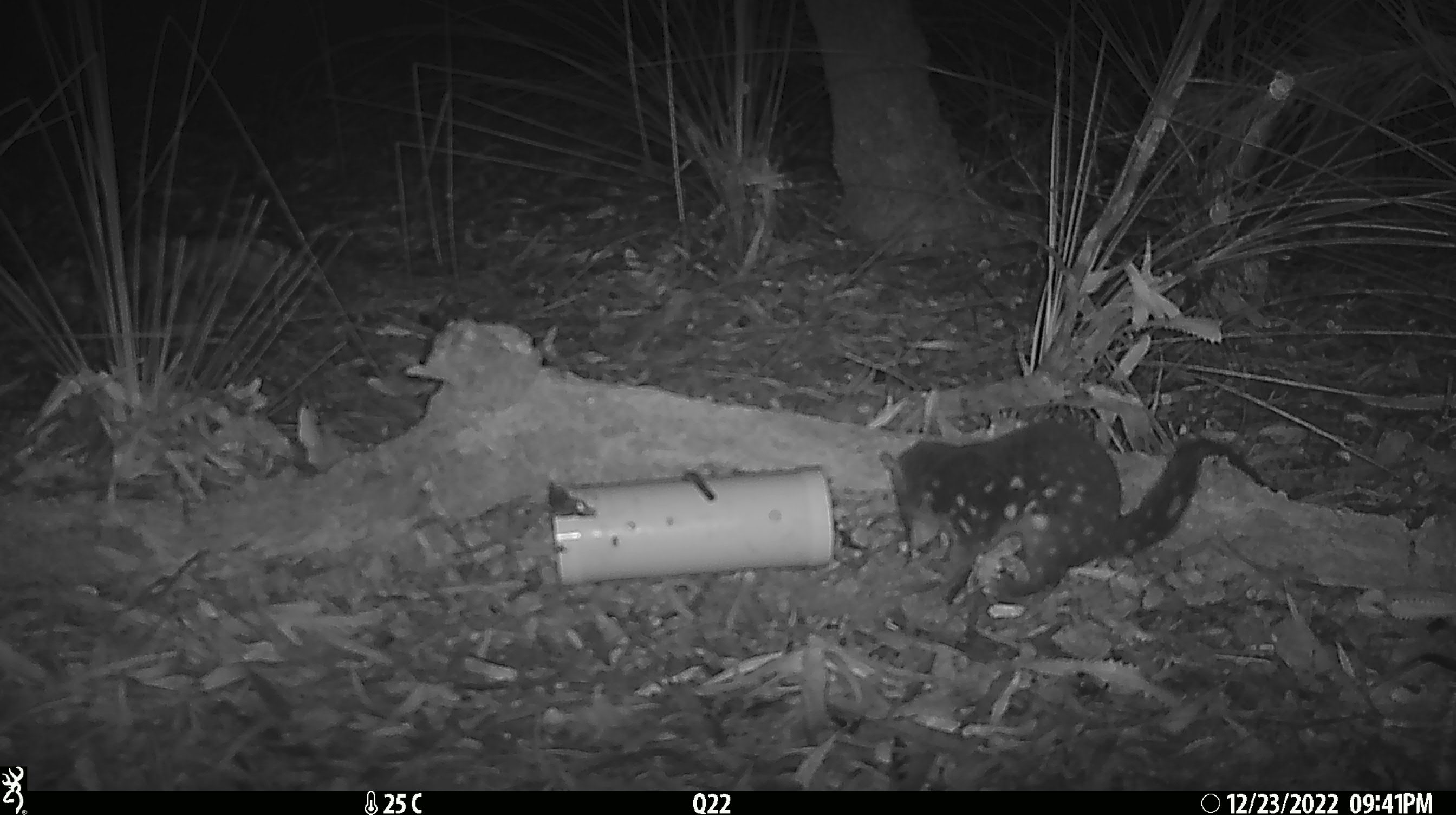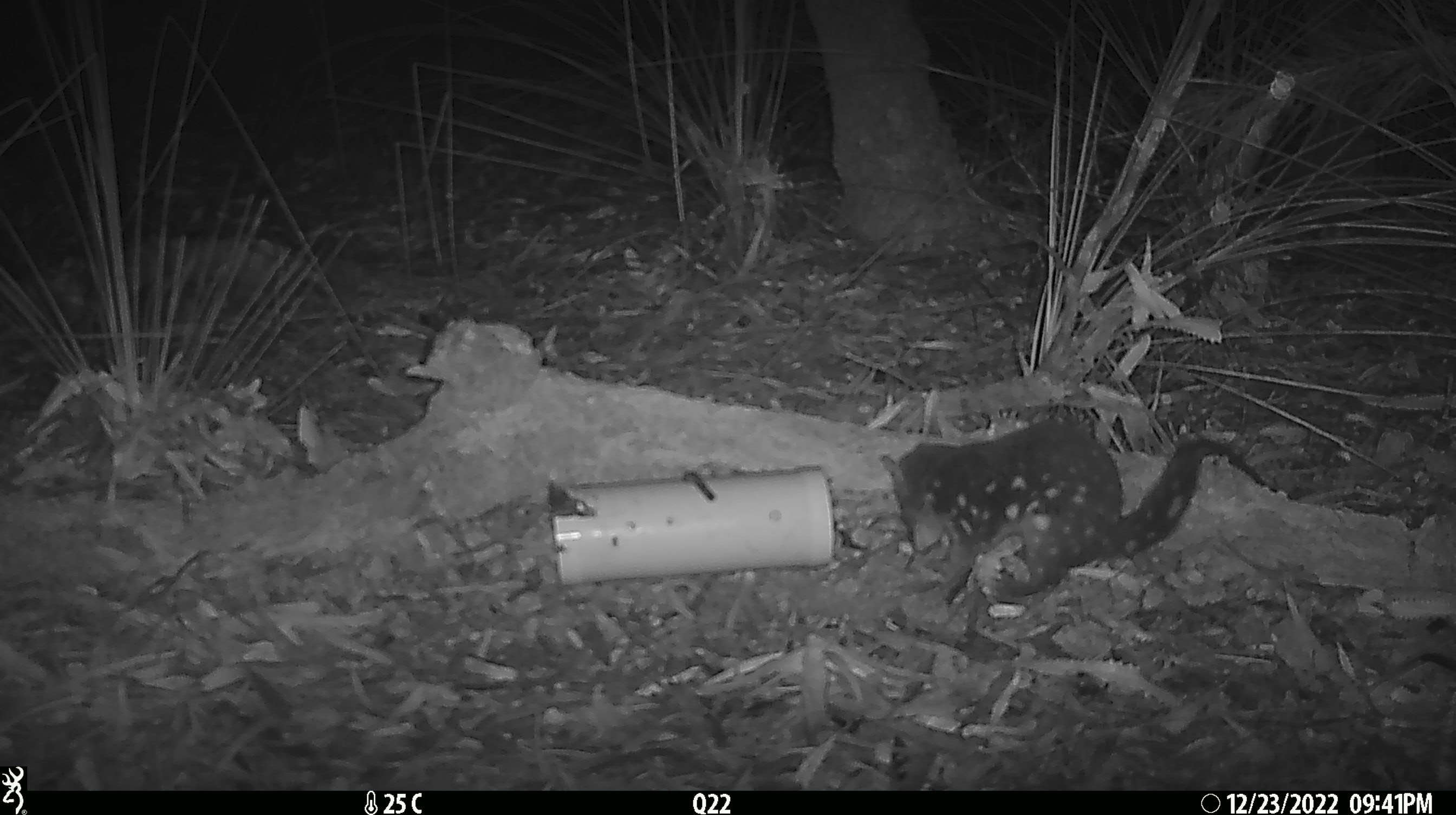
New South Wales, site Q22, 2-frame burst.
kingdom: Animalia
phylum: Chordata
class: Mammalia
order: Dasyuromorphia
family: Dasyuridae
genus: Dasyurus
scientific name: Dasyurus maculatus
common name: spotted-tailed quoll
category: quoll